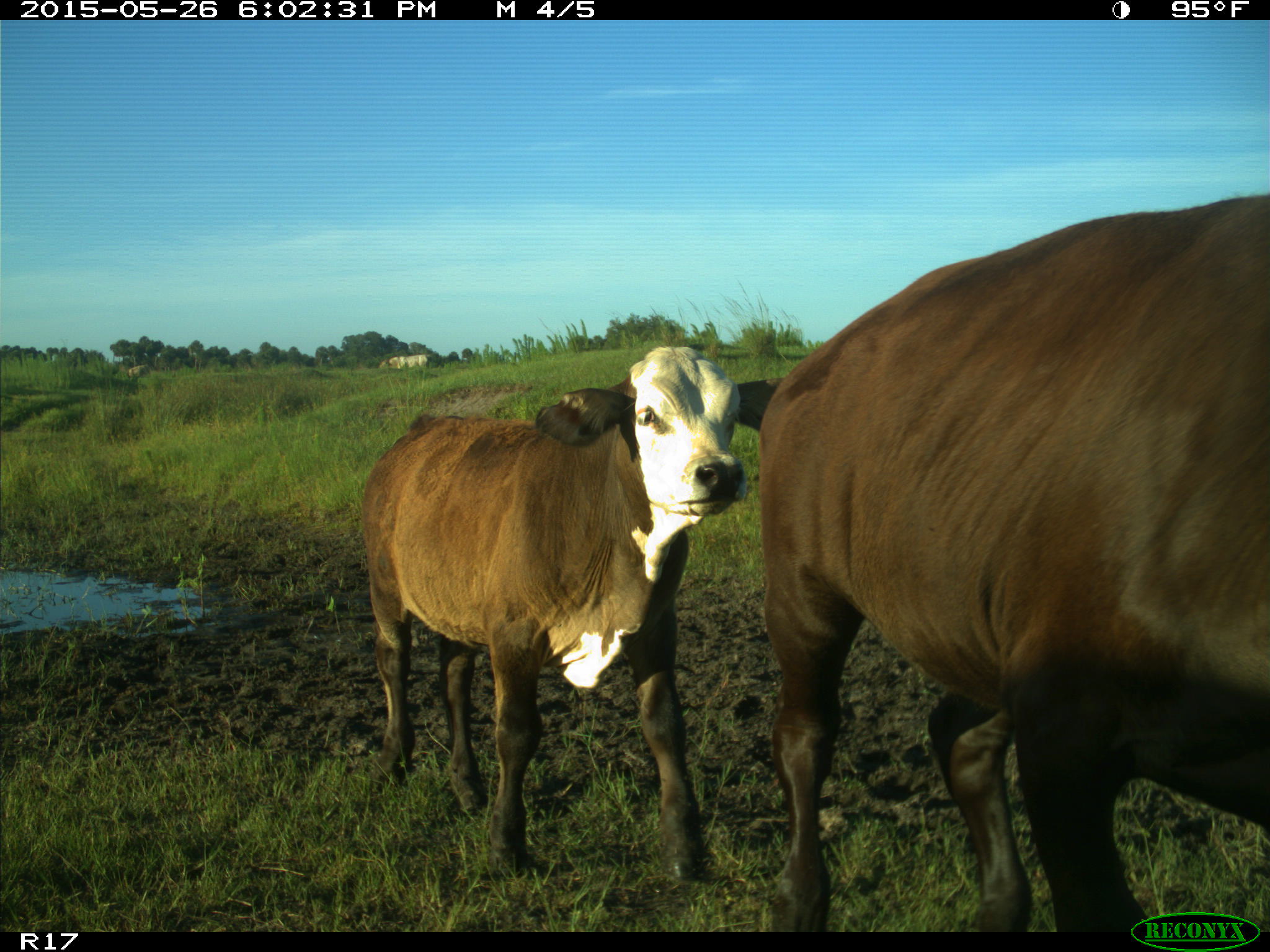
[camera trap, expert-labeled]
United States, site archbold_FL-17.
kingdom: Animalia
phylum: Chordata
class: Mammalia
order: Artiodactyla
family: Bovidae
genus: Bos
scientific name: Bos taurus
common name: domestic cow